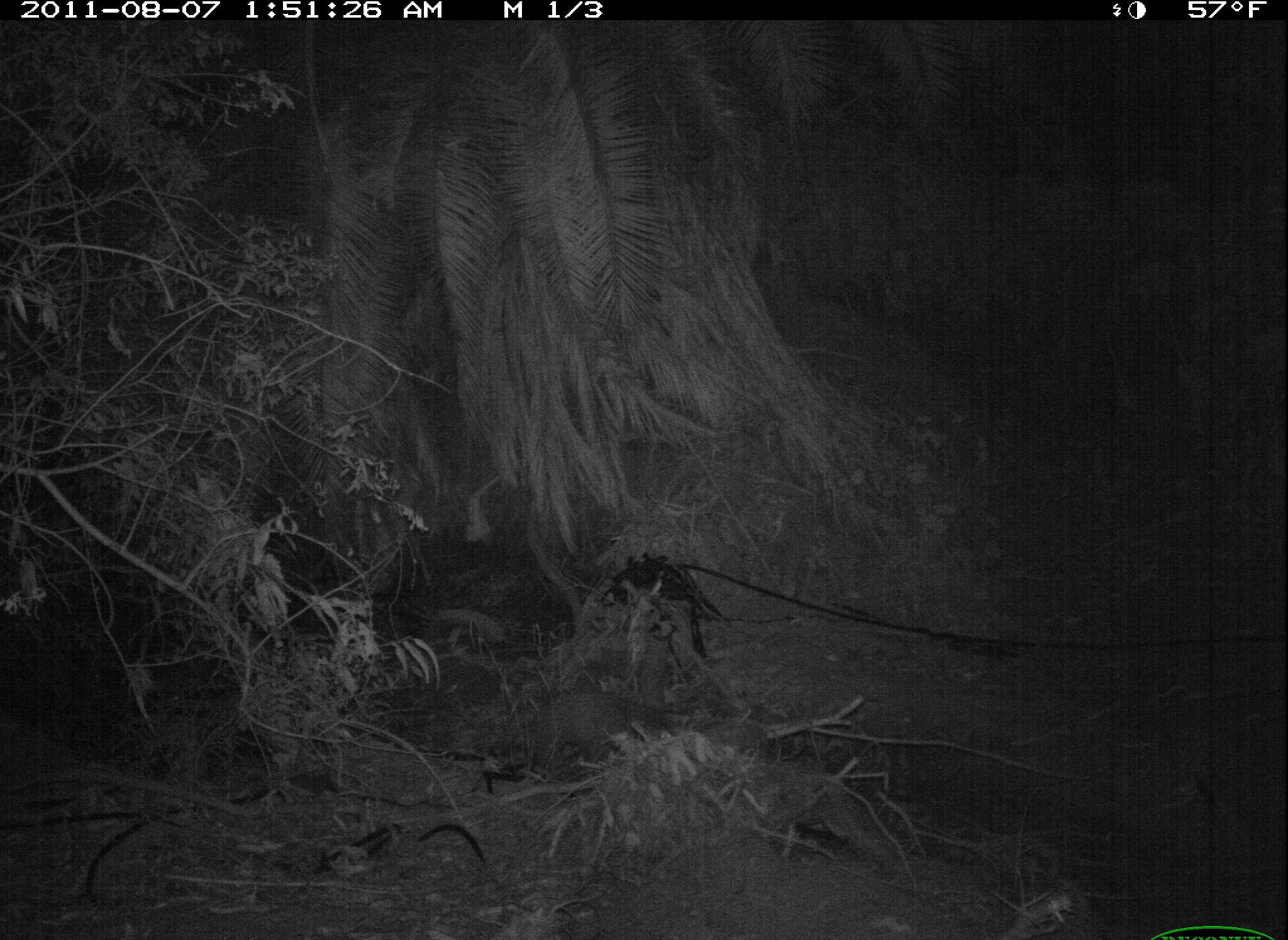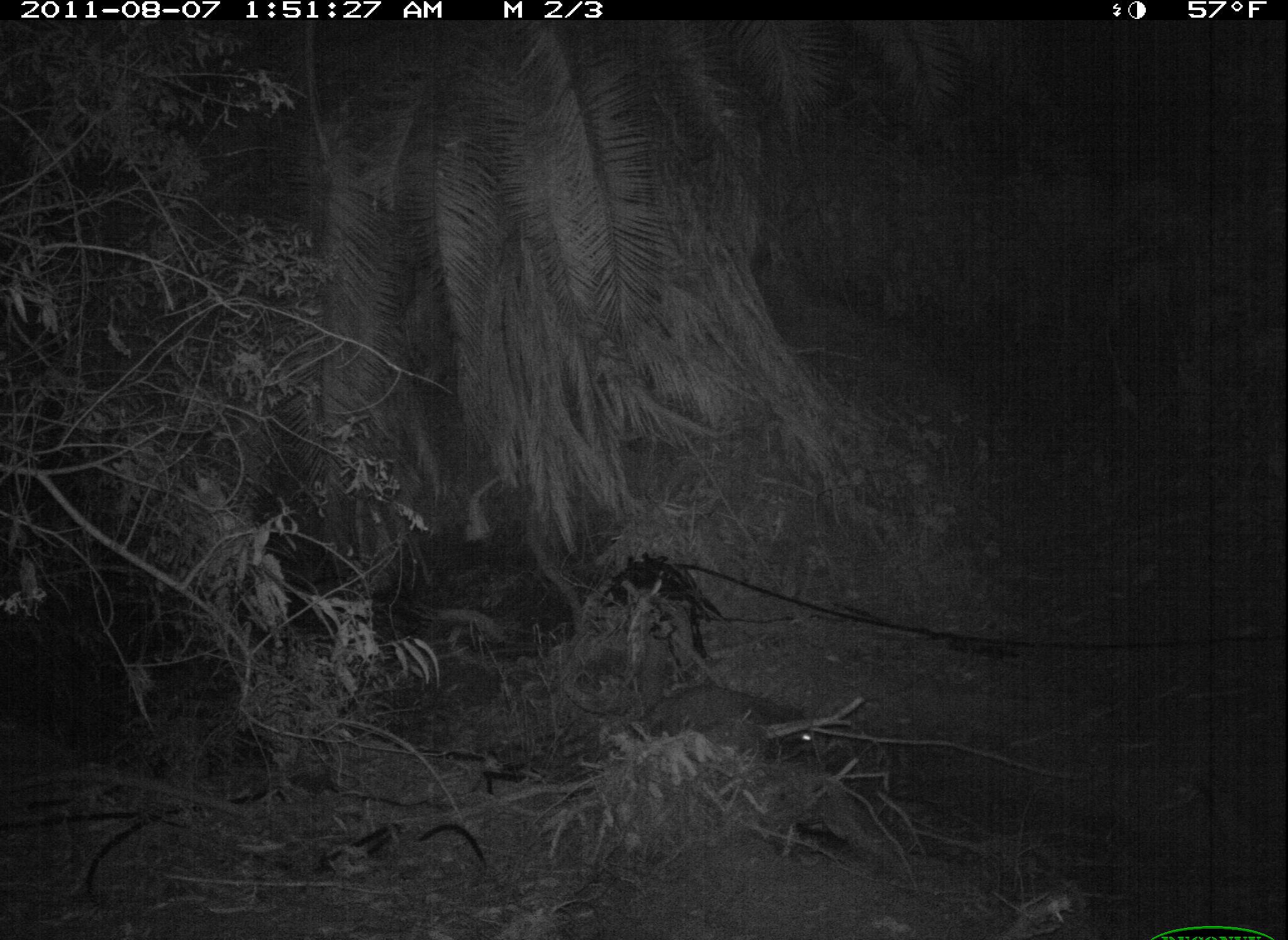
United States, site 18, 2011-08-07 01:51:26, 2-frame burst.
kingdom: Animalia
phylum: Chordata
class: Mammalia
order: Carnivora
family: Procyonidae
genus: Procyon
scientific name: Procyon lotor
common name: raccoon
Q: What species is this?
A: Raccoon (Procyon lotor).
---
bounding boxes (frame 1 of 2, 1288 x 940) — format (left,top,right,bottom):
raccoon: (527,686,668,776)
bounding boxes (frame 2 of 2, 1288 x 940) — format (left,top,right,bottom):
raccoon: (640,680,824,766)